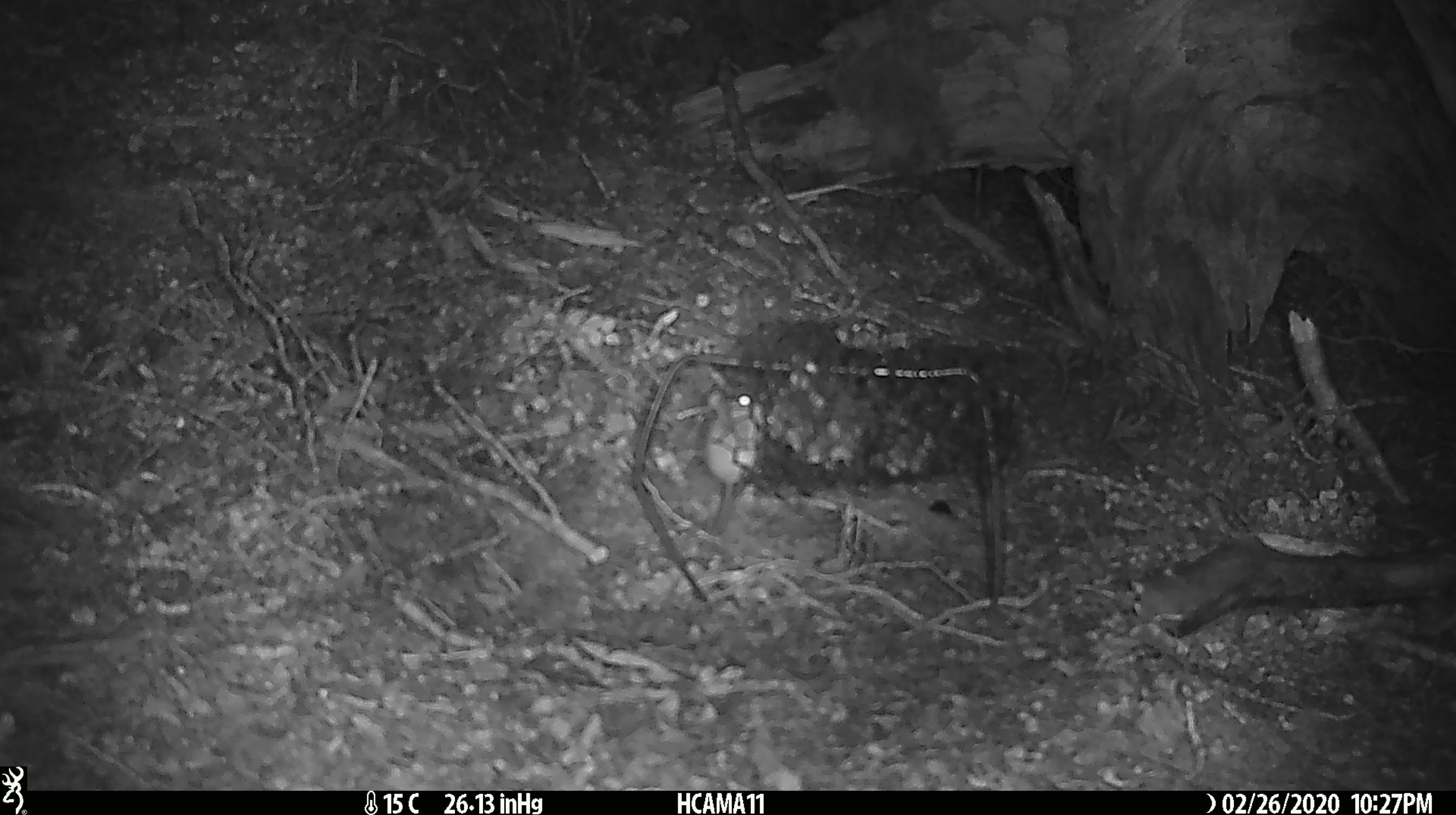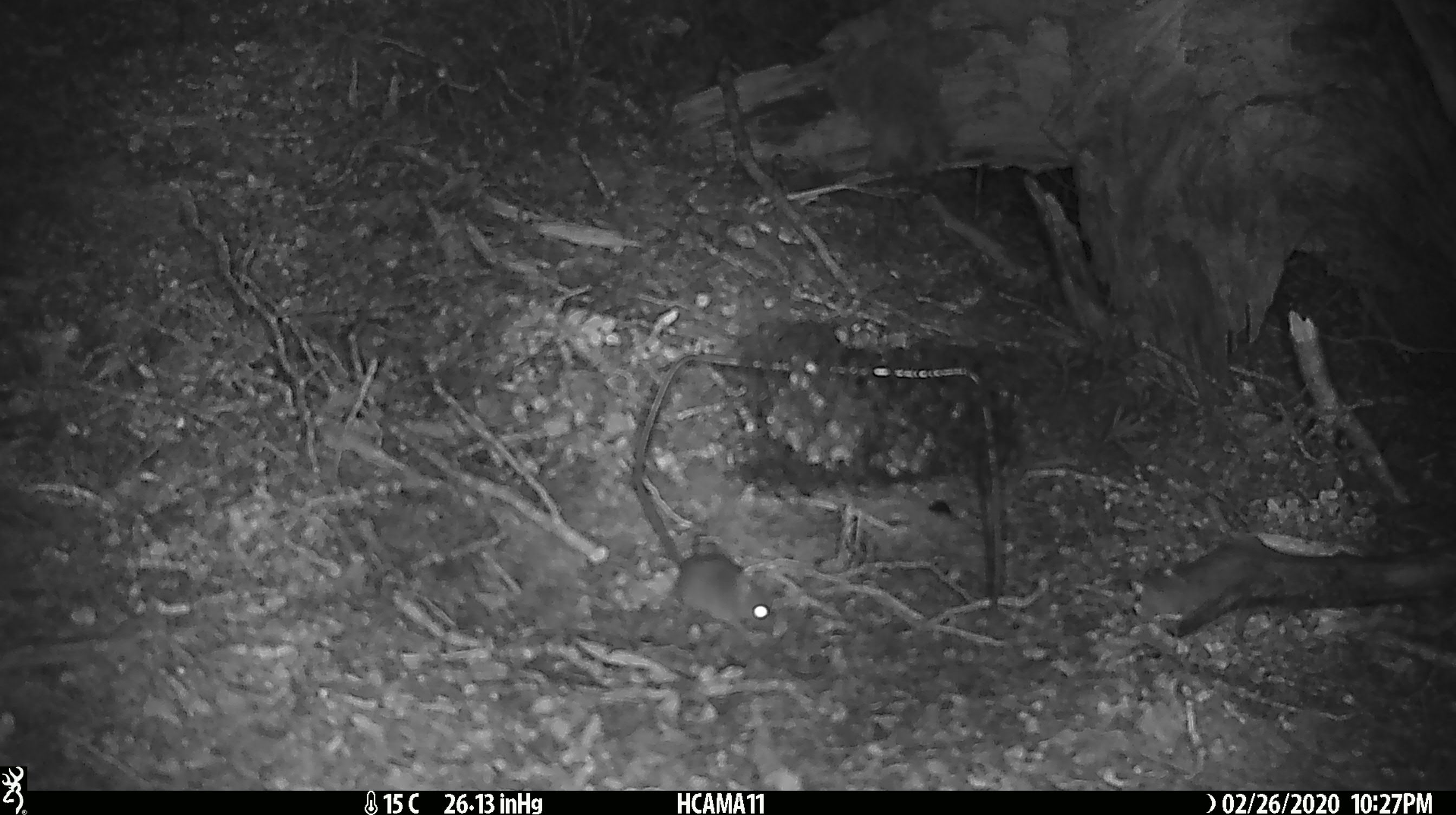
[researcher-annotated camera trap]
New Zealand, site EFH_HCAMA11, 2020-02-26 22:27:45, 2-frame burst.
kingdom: Animalia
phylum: Chordata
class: Mammalia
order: Rodentia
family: Muridae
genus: Mus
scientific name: Mus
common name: mouse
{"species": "mouse (Mus)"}